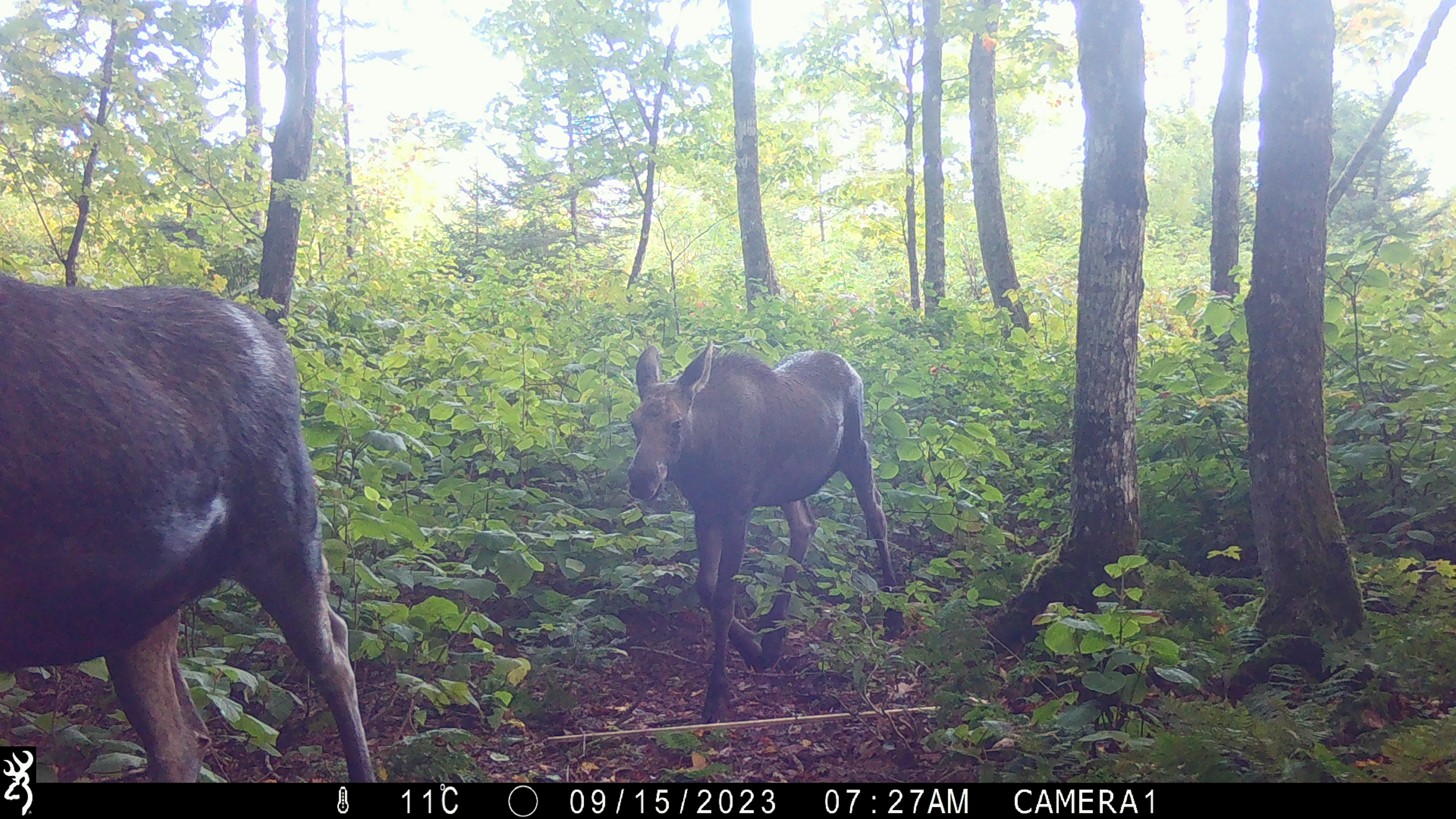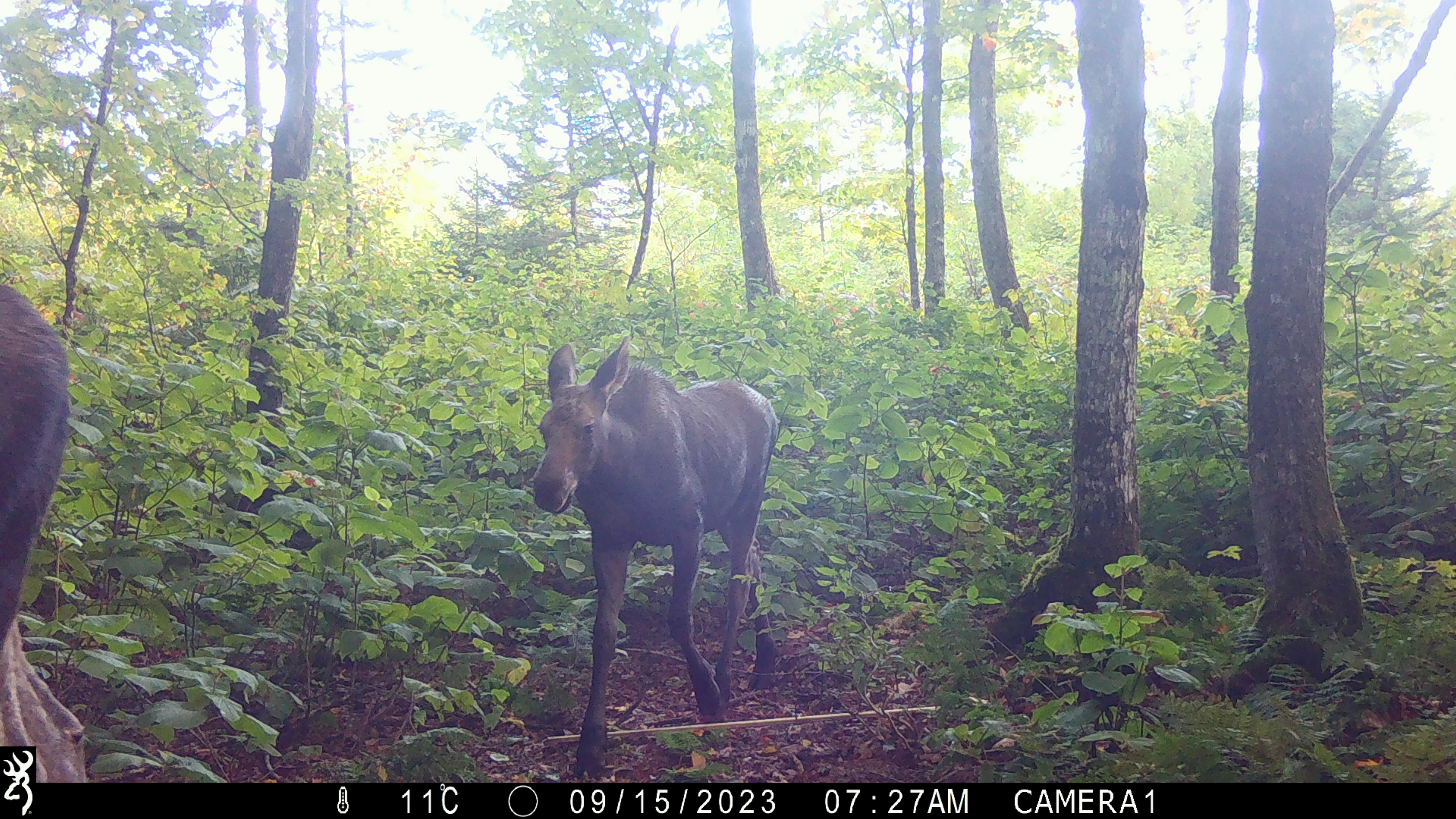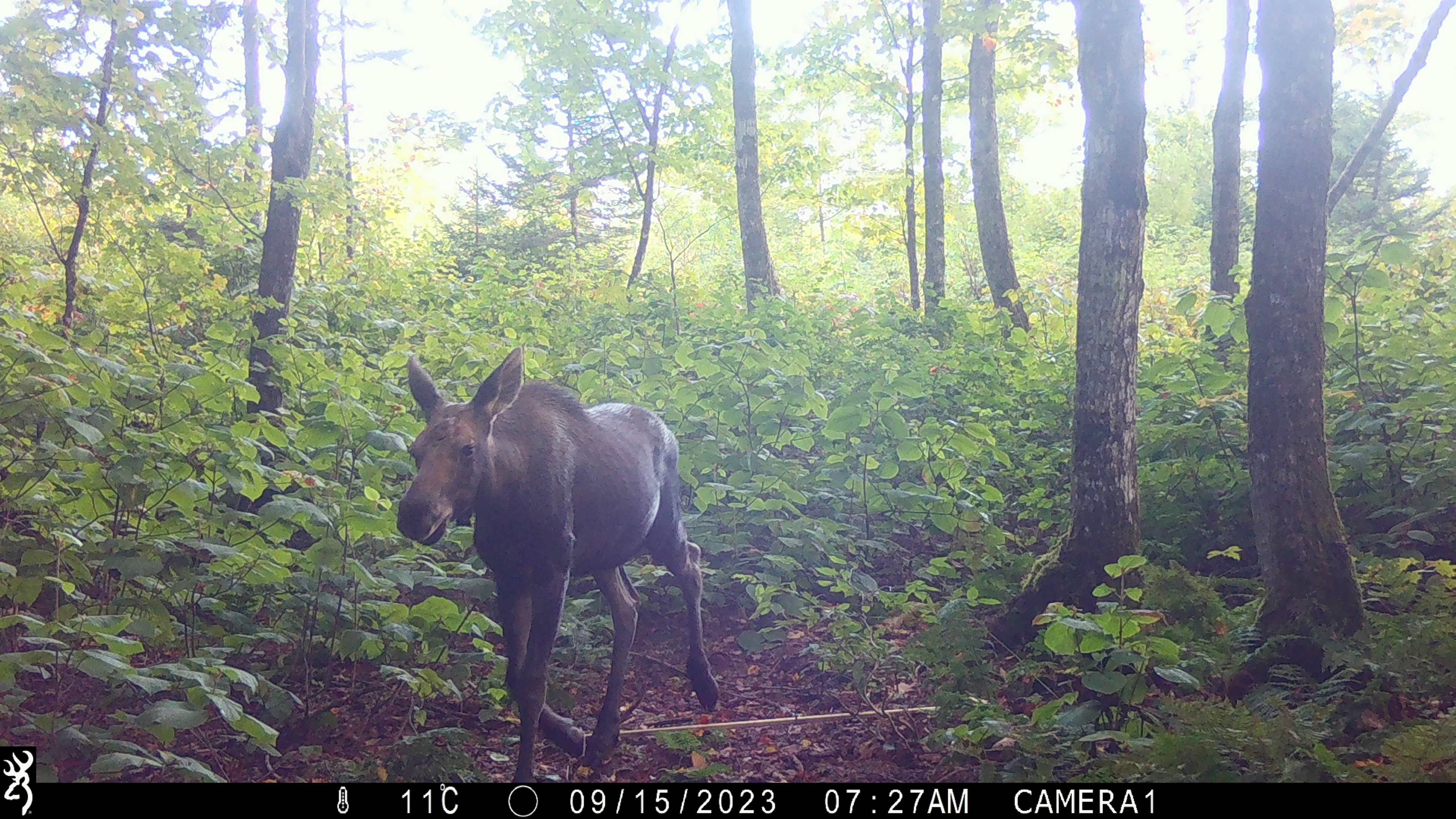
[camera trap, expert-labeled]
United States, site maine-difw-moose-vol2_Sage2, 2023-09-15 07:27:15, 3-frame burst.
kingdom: Animalia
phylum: Chordata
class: Mammalia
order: Artiodactyla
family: Cervidae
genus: Alces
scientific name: Alces alces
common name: moose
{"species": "moose (Alces alces)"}